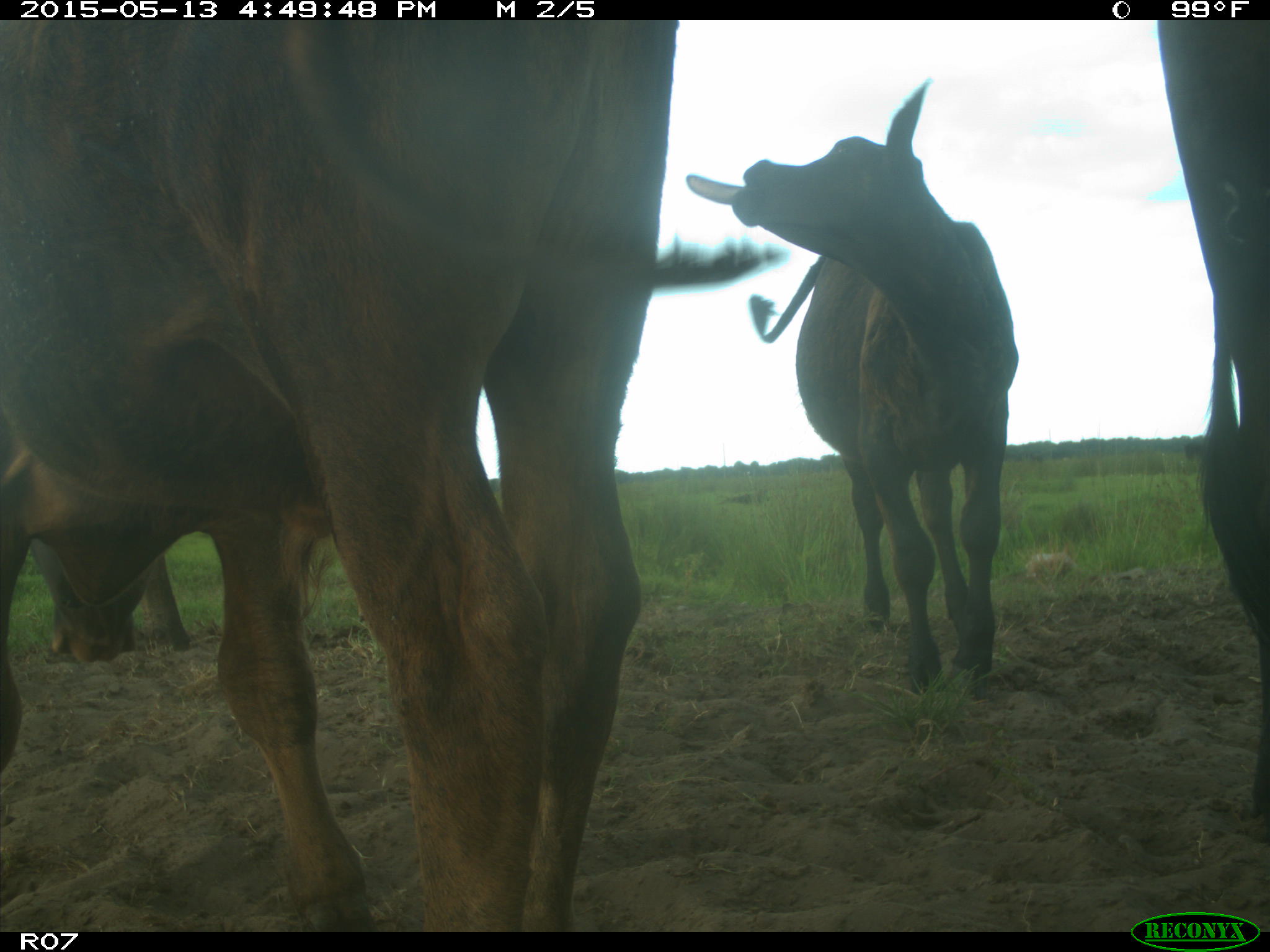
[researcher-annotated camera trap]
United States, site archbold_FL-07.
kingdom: Animalia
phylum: Chordata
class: Mammalia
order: Artiodactyla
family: Bovidae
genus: Bos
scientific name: Bos taurus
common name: domestic cow